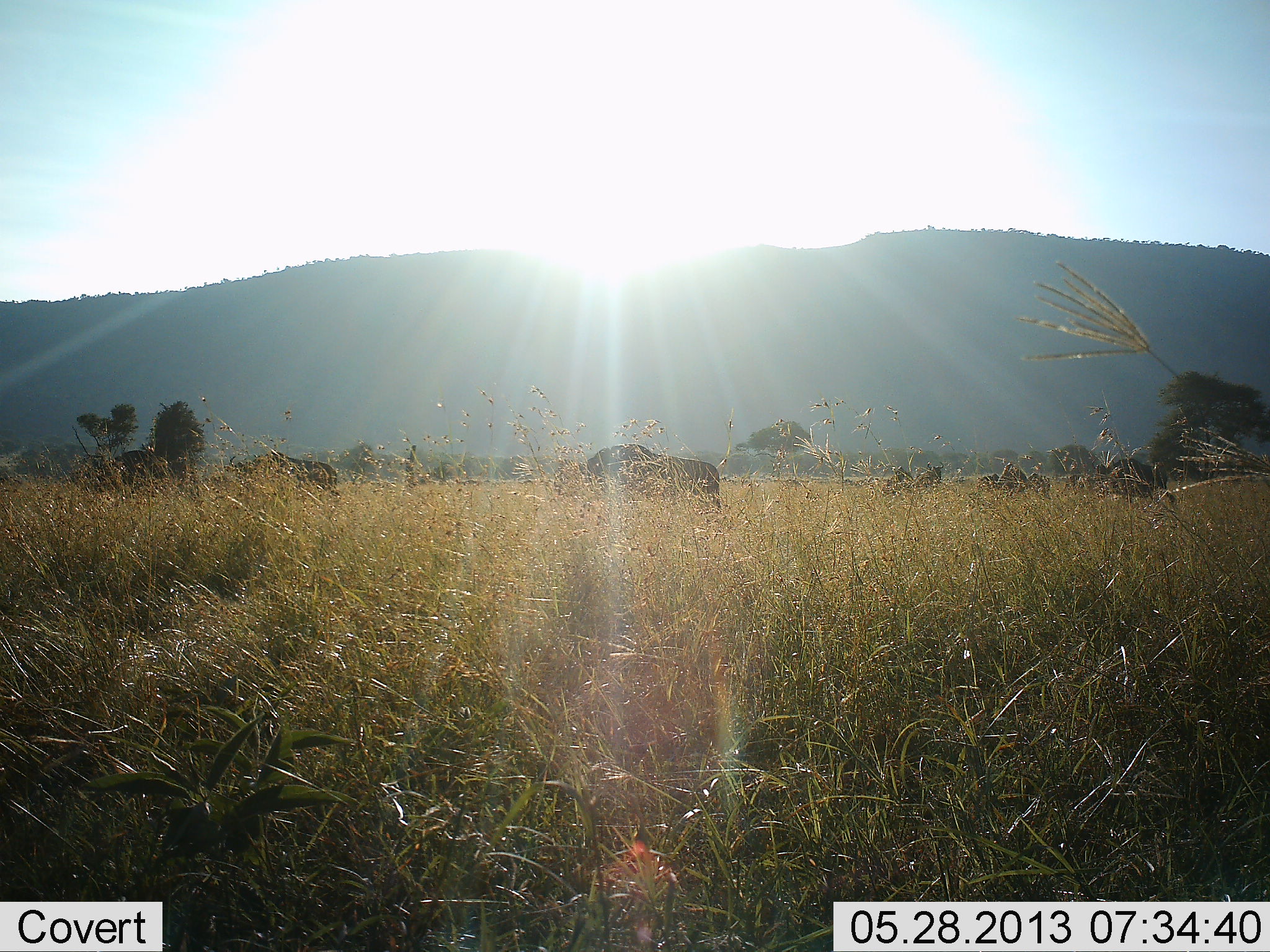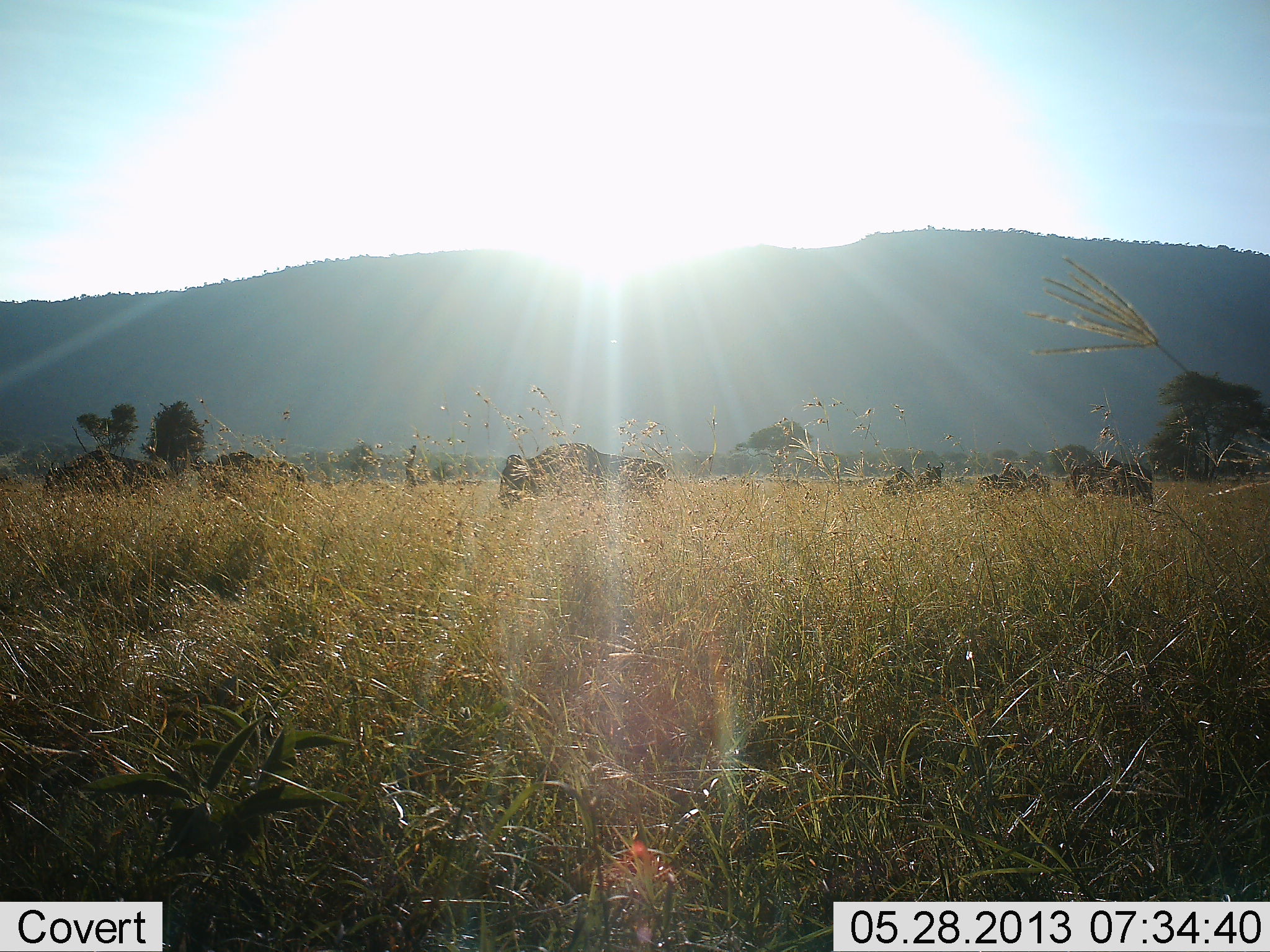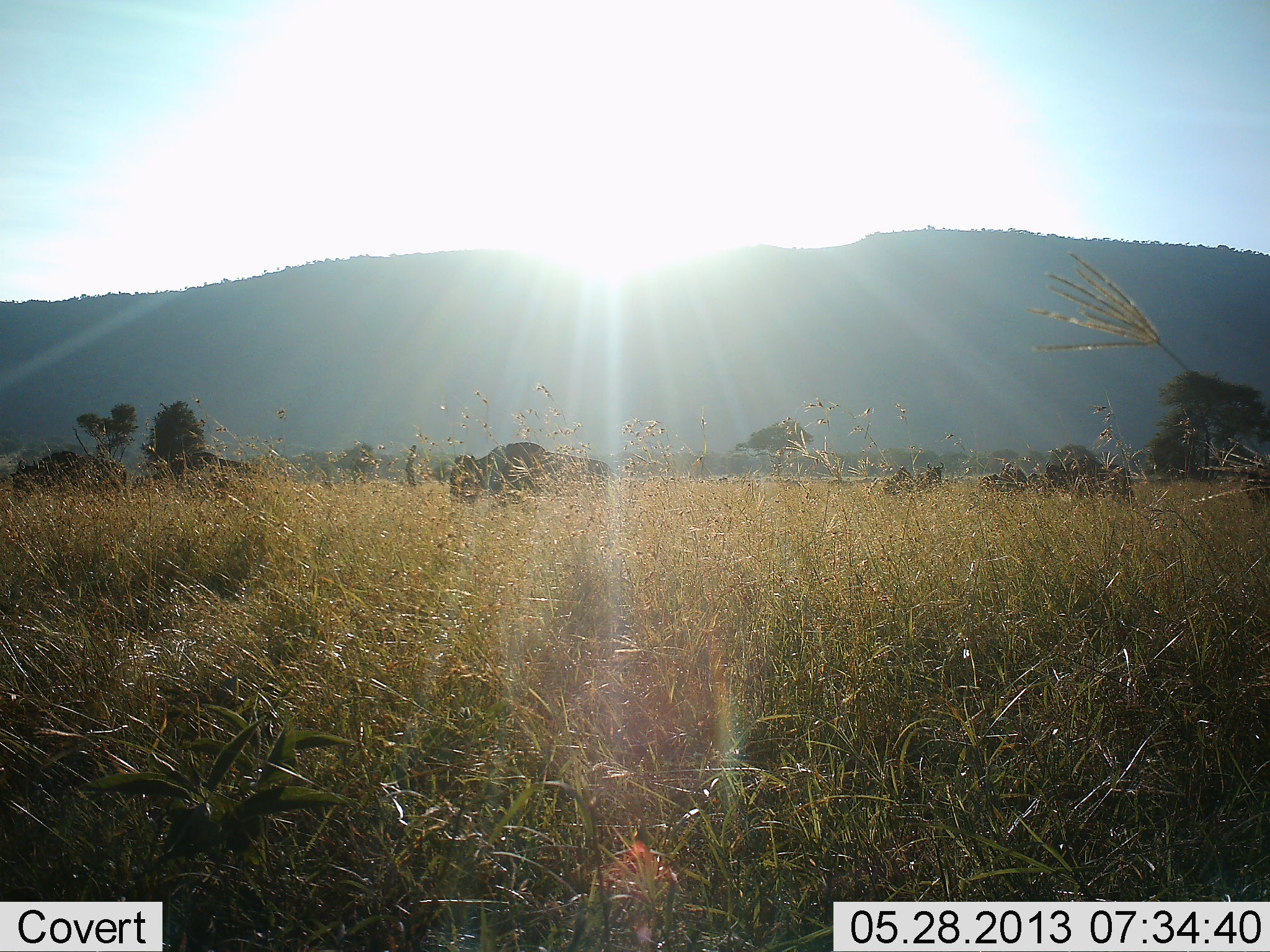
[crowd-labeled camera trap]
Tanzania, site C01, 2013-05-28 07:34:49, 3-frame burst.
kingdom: Animalia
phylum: Chordata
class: Mammalia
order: Artiodactyla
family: Bovidae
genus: Connochaetes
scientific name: Connochaetes taurinus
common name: blue wildebeest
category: wildebeest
Wildebeest (blue wildebeest) (Connochaetes taurinus), count 6. Behavior (volunteer vote fractions): standing 40%, resting 0%, moving 95%, interacting 0%. Young present (vote fraction): 5%. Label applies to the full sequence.